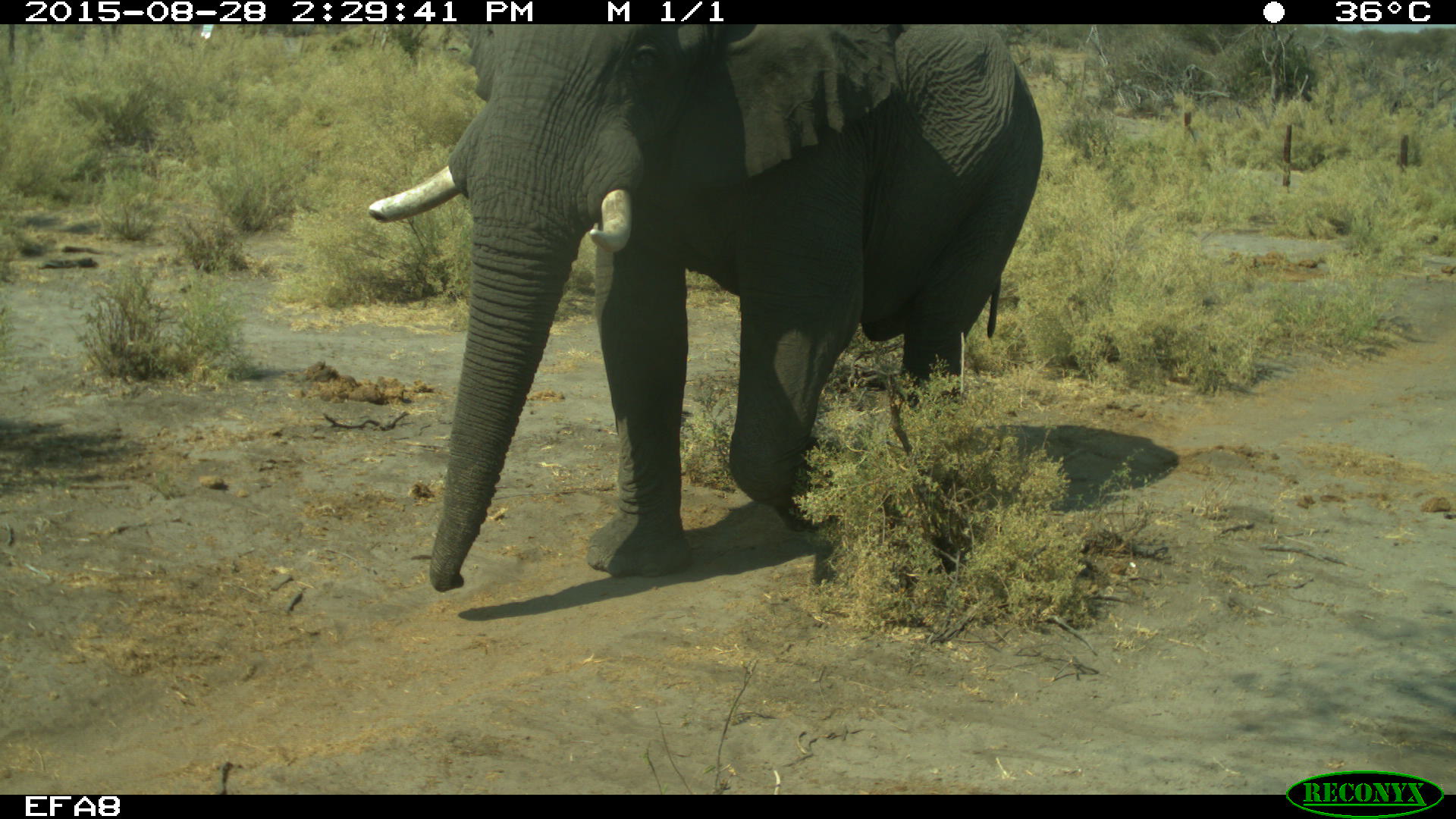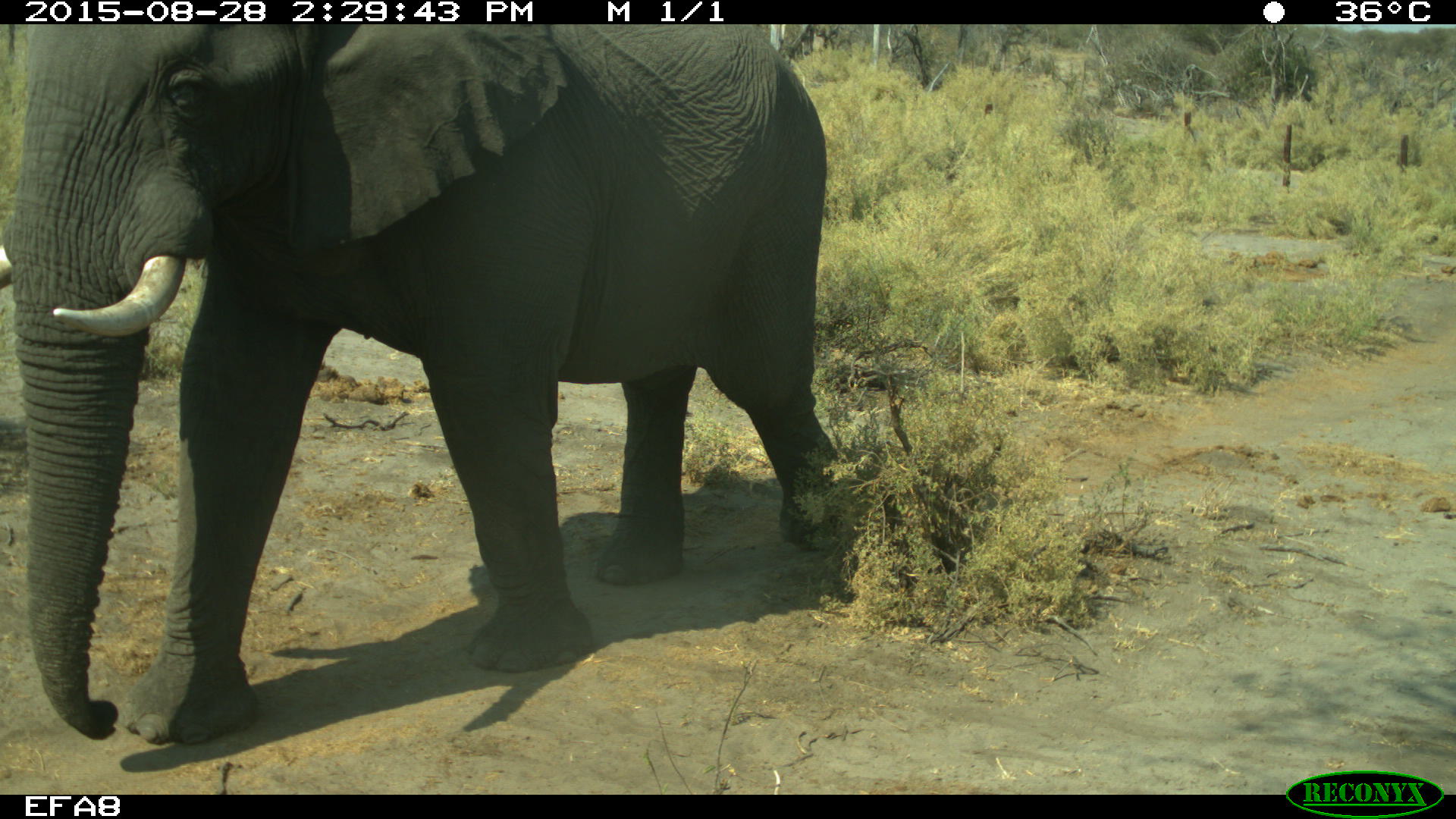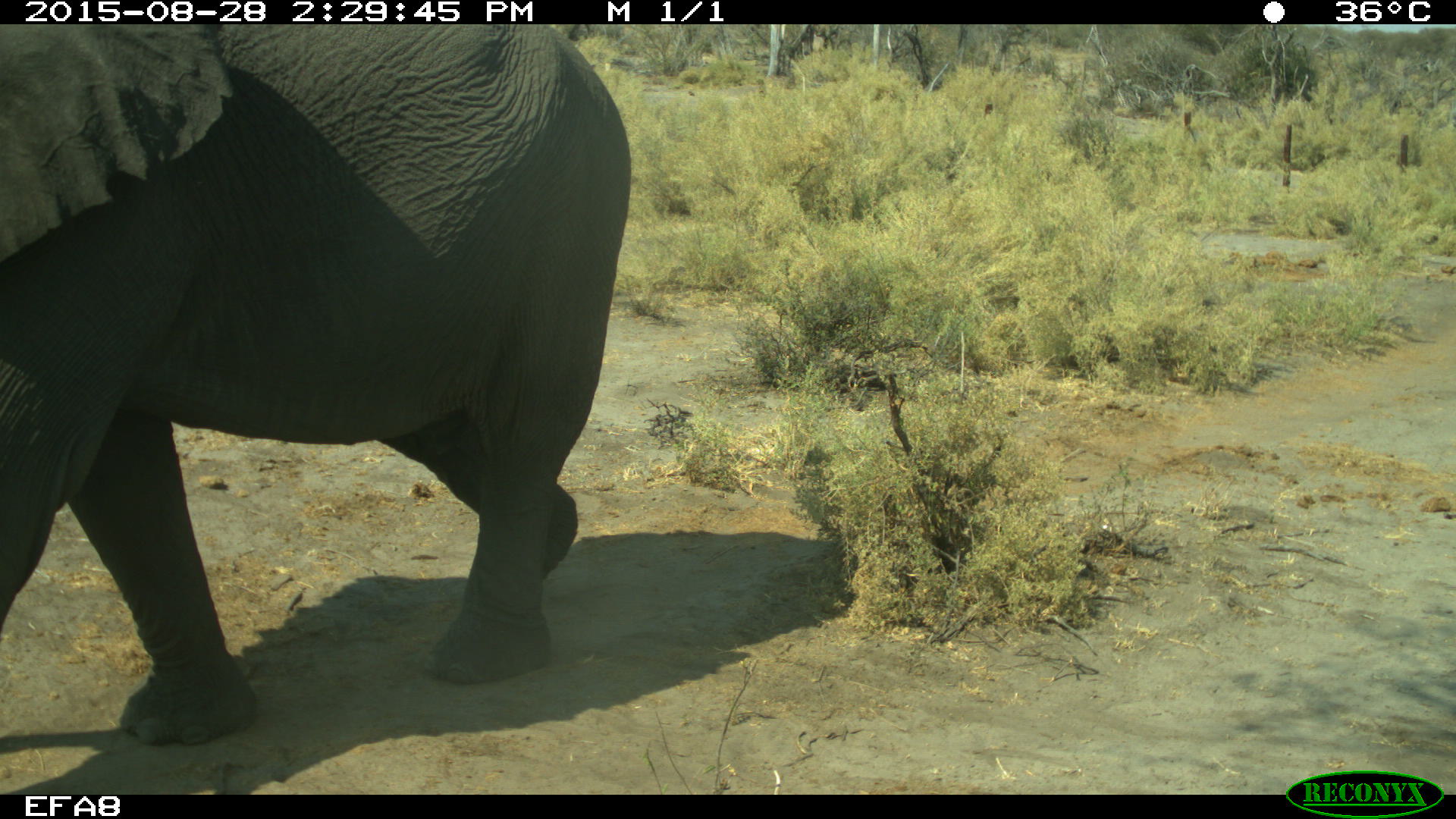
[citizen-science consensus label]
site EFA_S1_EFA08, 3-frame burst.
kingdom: Animalia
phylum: Chordata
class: Mammalia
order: Proboscidea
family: Elephantidae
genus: Loxodonta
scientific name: Loxodonta africana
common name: african bush elephant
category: elephant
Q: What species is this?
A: Elephant (african bush elephant) (Loxodonta africana).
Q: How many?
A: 1.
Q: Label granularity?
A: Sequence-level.